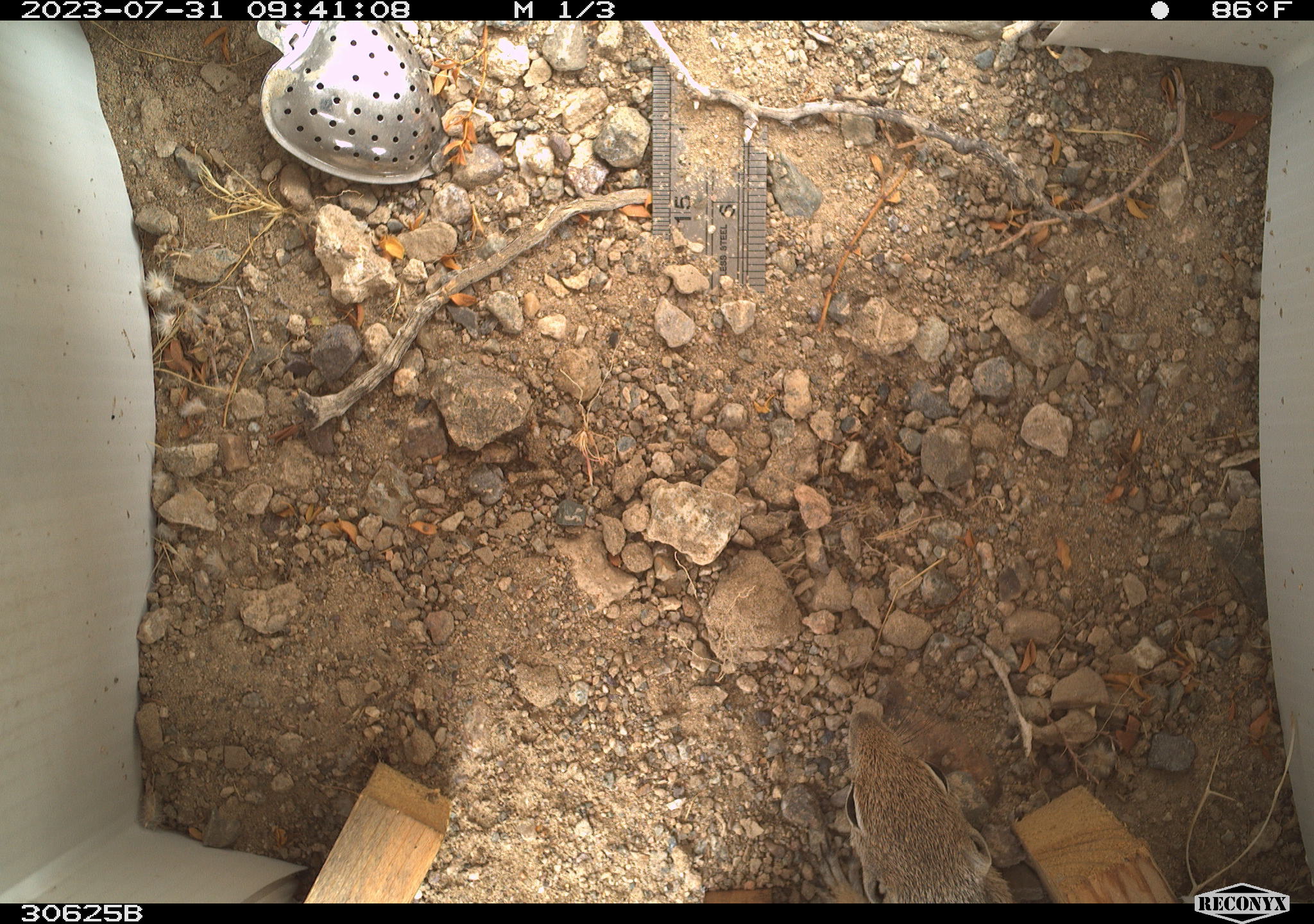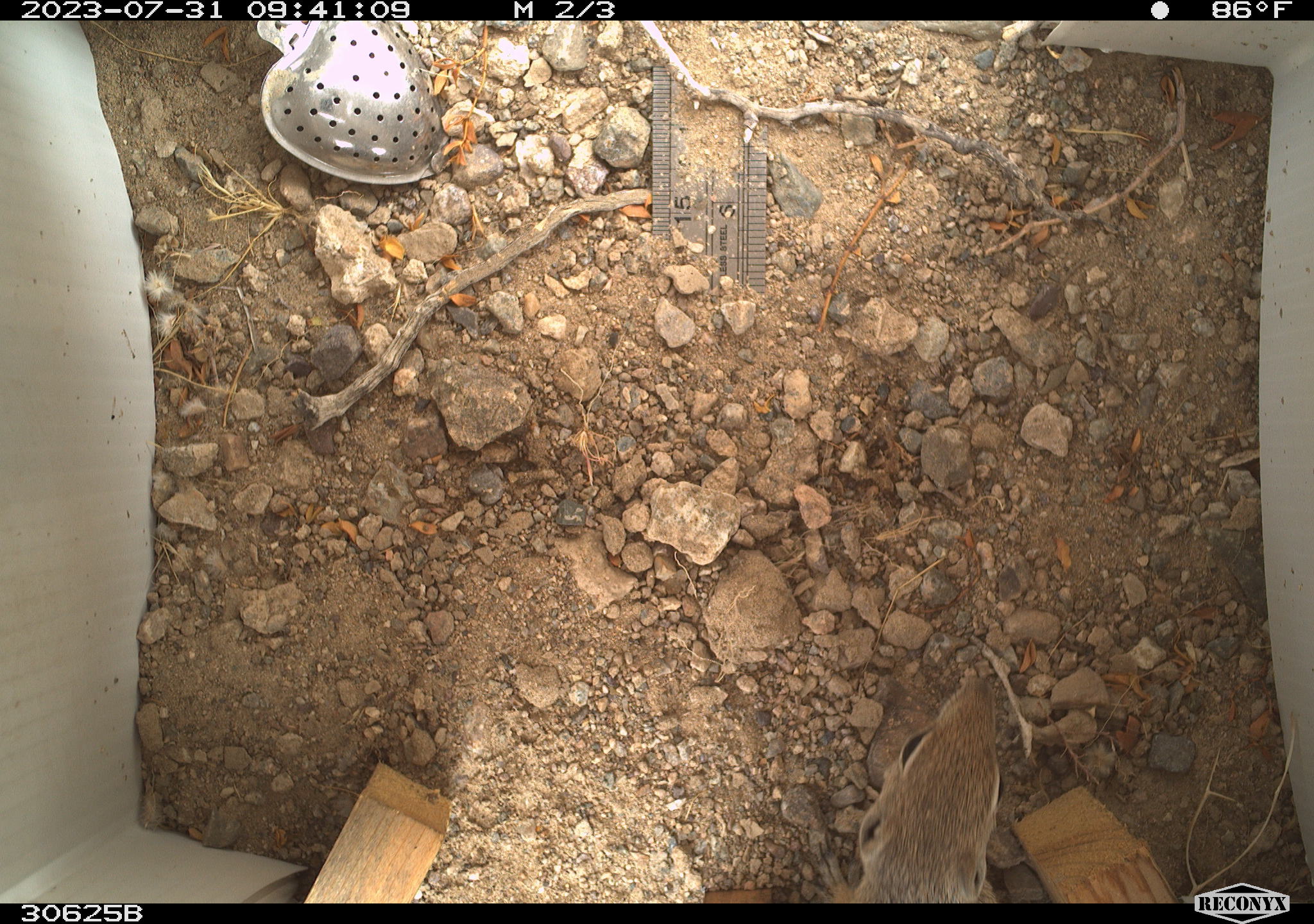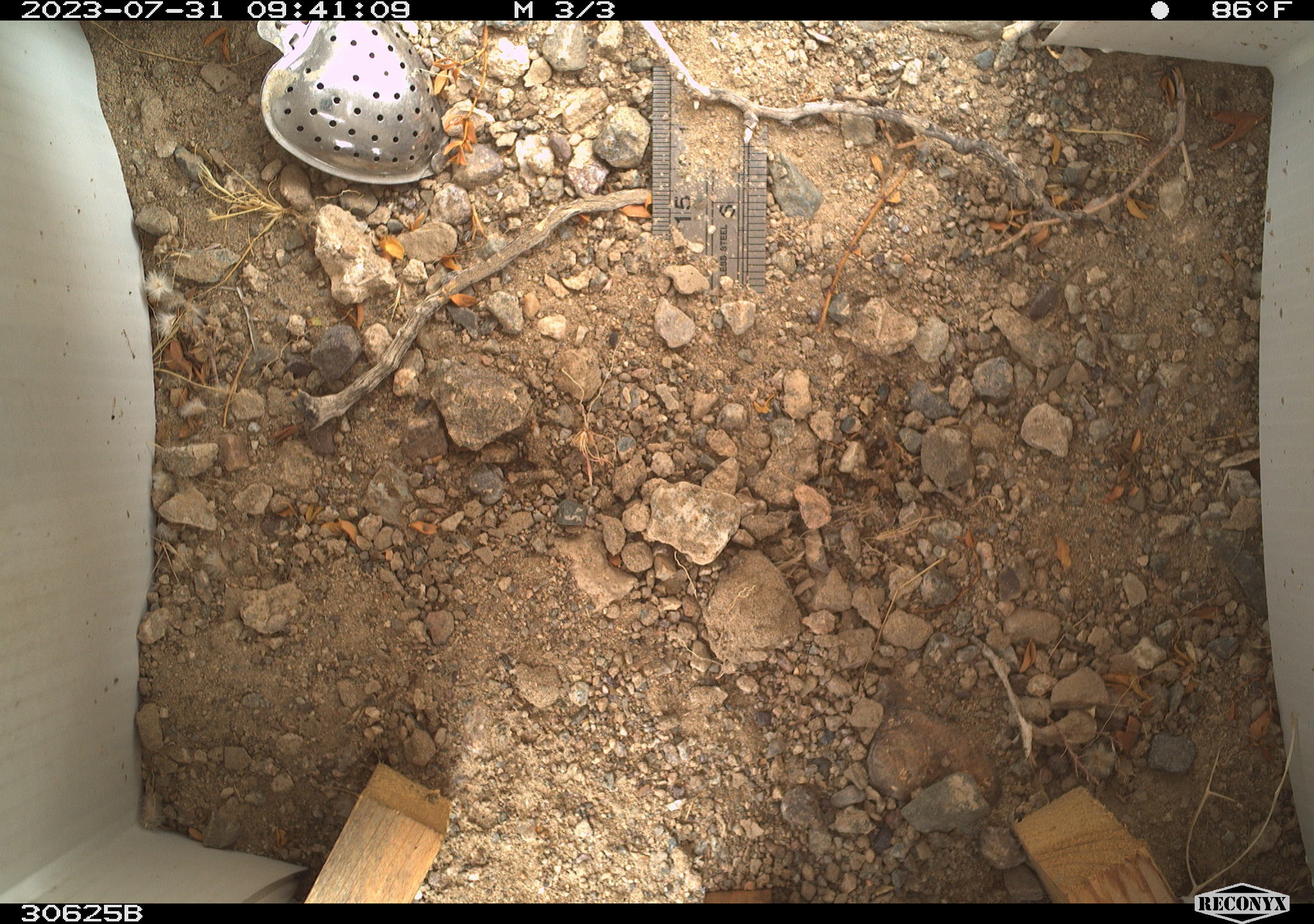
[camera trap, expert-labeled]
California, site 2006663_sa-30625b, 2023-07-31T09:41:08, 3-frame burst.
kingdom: Animalia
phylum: Chordata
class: Mammalia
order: Rodentia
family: Sciuridae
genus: Ammospermophilus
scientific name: Ammospermophilus leucurus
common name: white-tailed antelope squirrel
White-tailed antelope squirrel (Ammospermophilus leucurus).